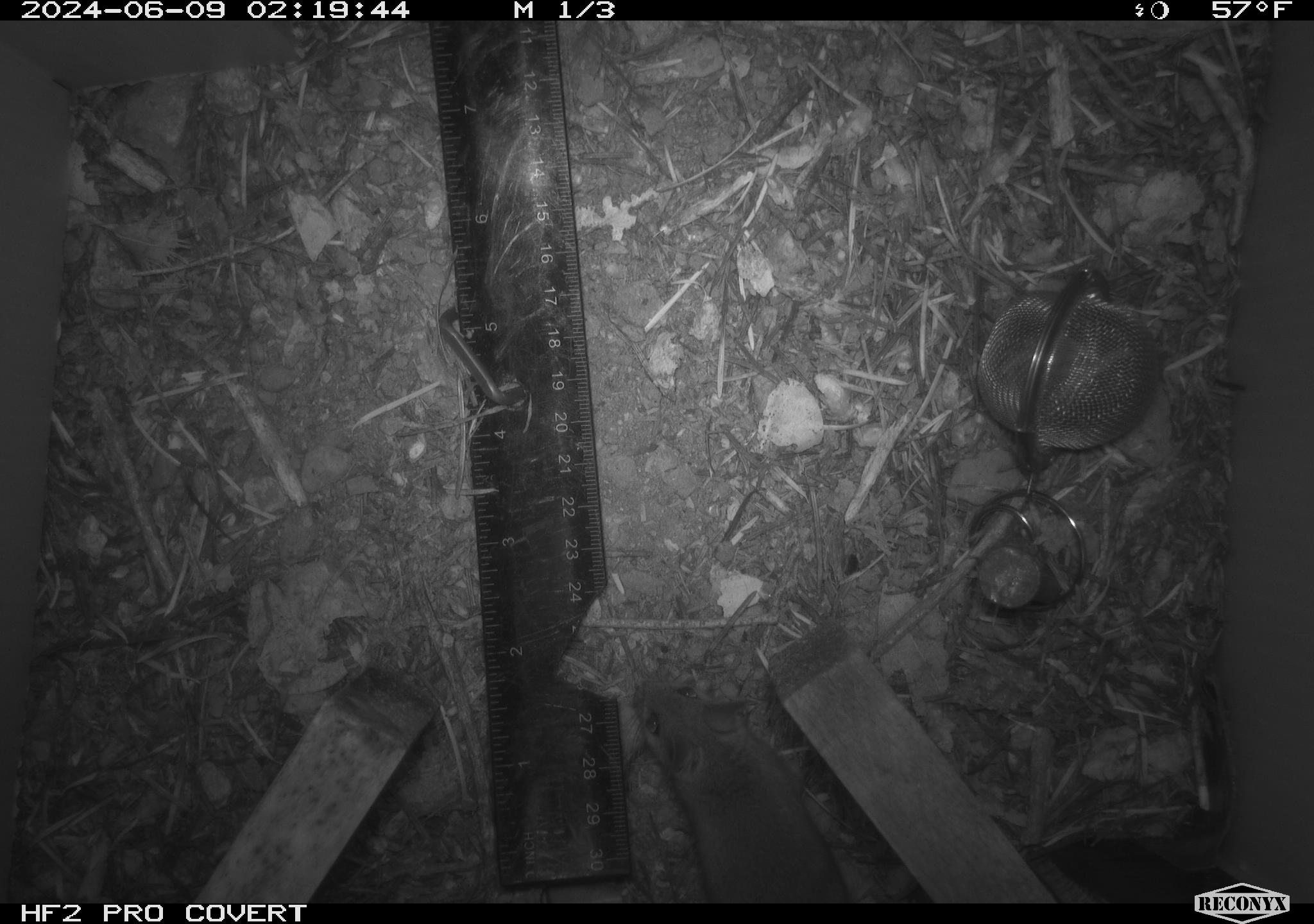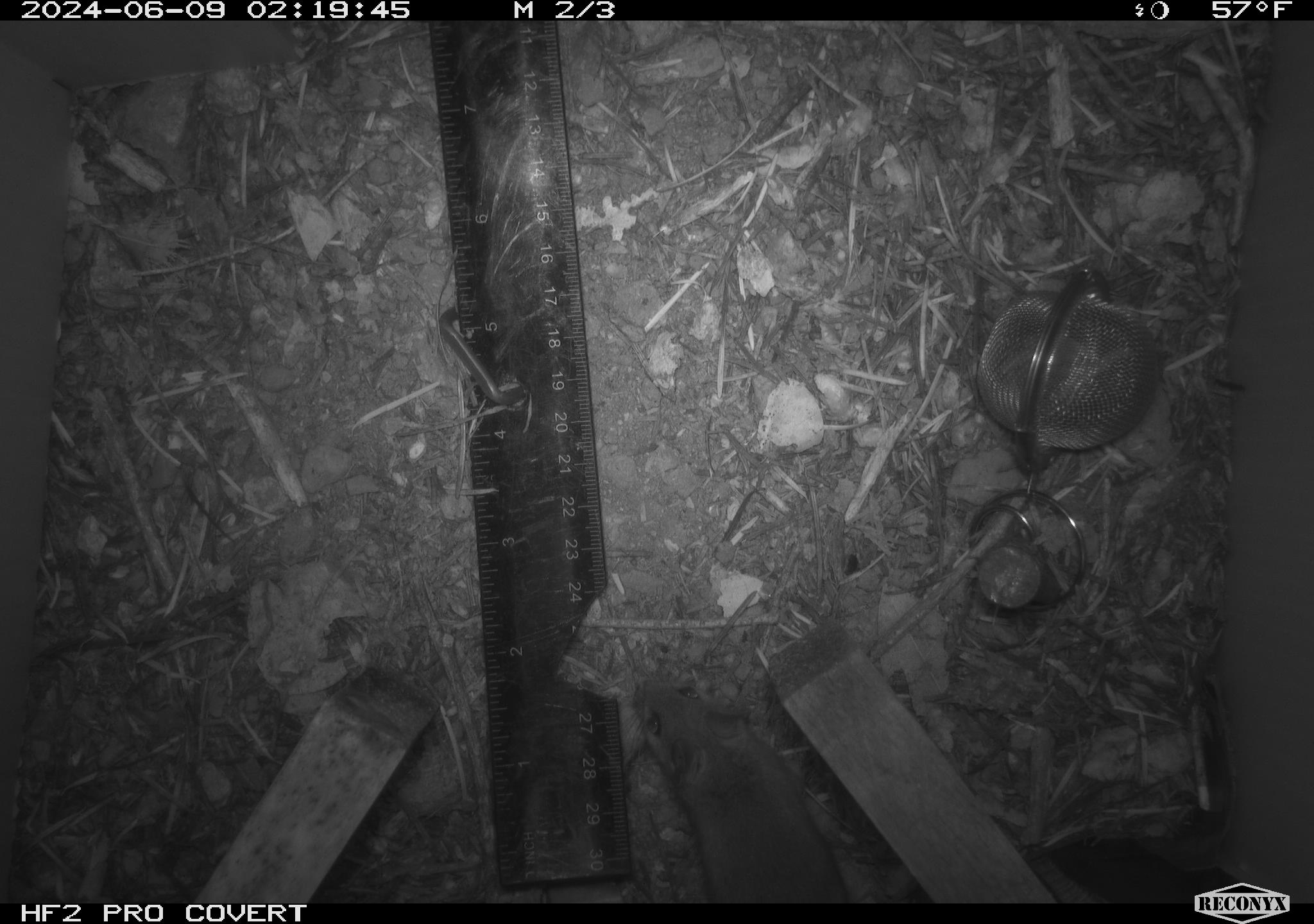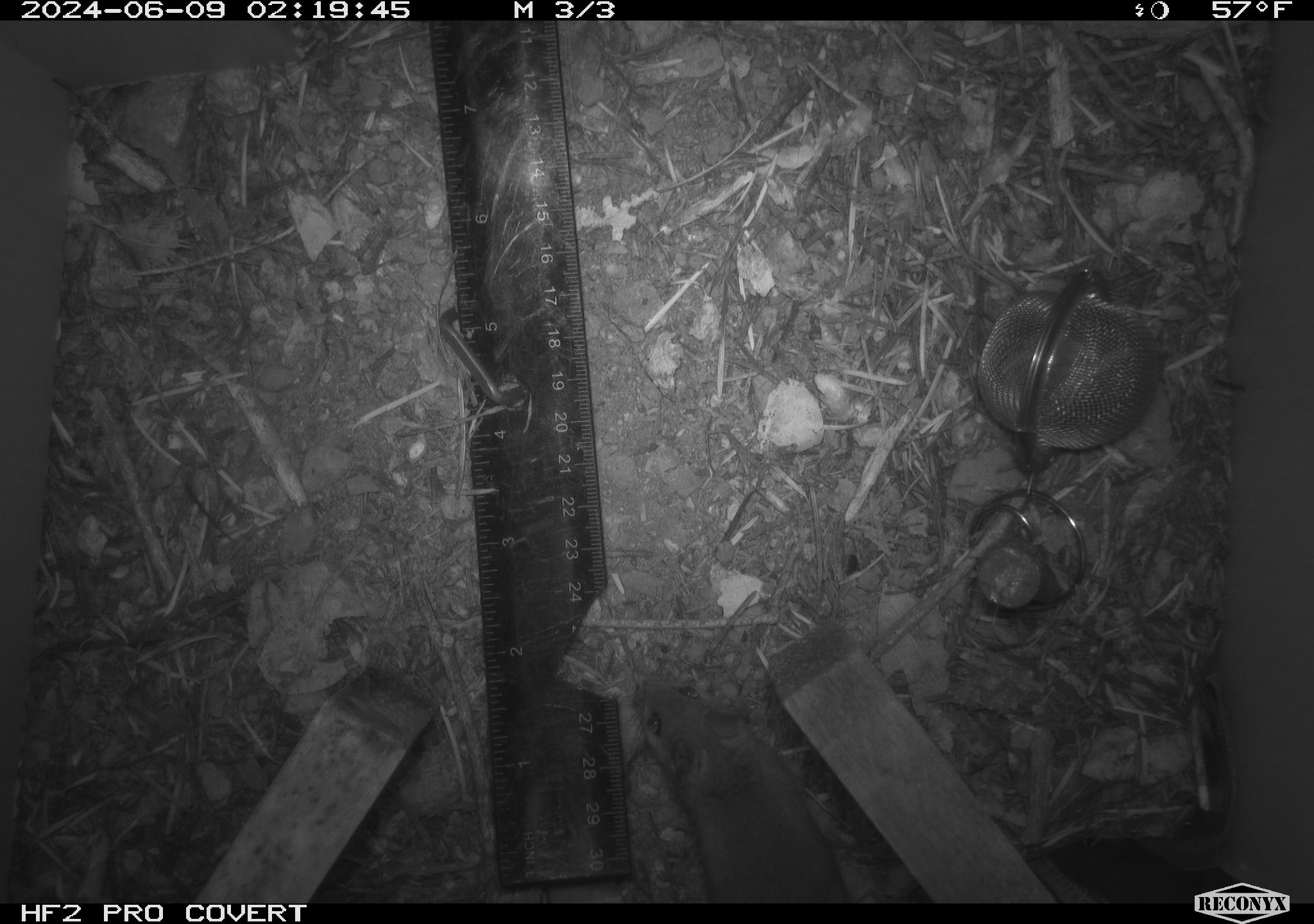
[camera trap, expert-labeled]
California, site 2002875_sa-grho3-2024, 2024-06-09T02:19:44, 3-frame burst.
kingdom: Animalia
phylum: Chordata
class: Mammalia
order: Rodentia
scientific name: Rodentia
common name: rodent